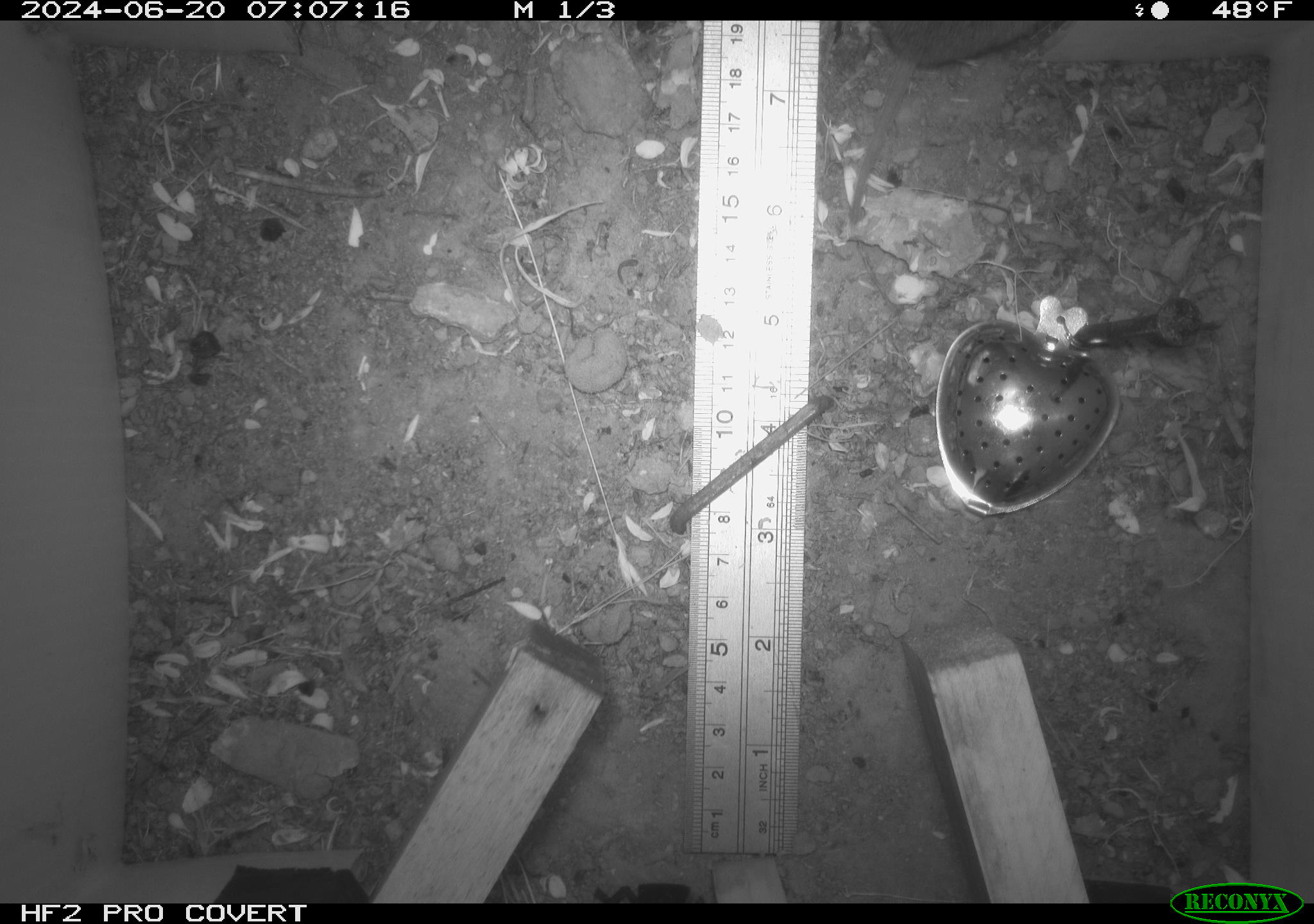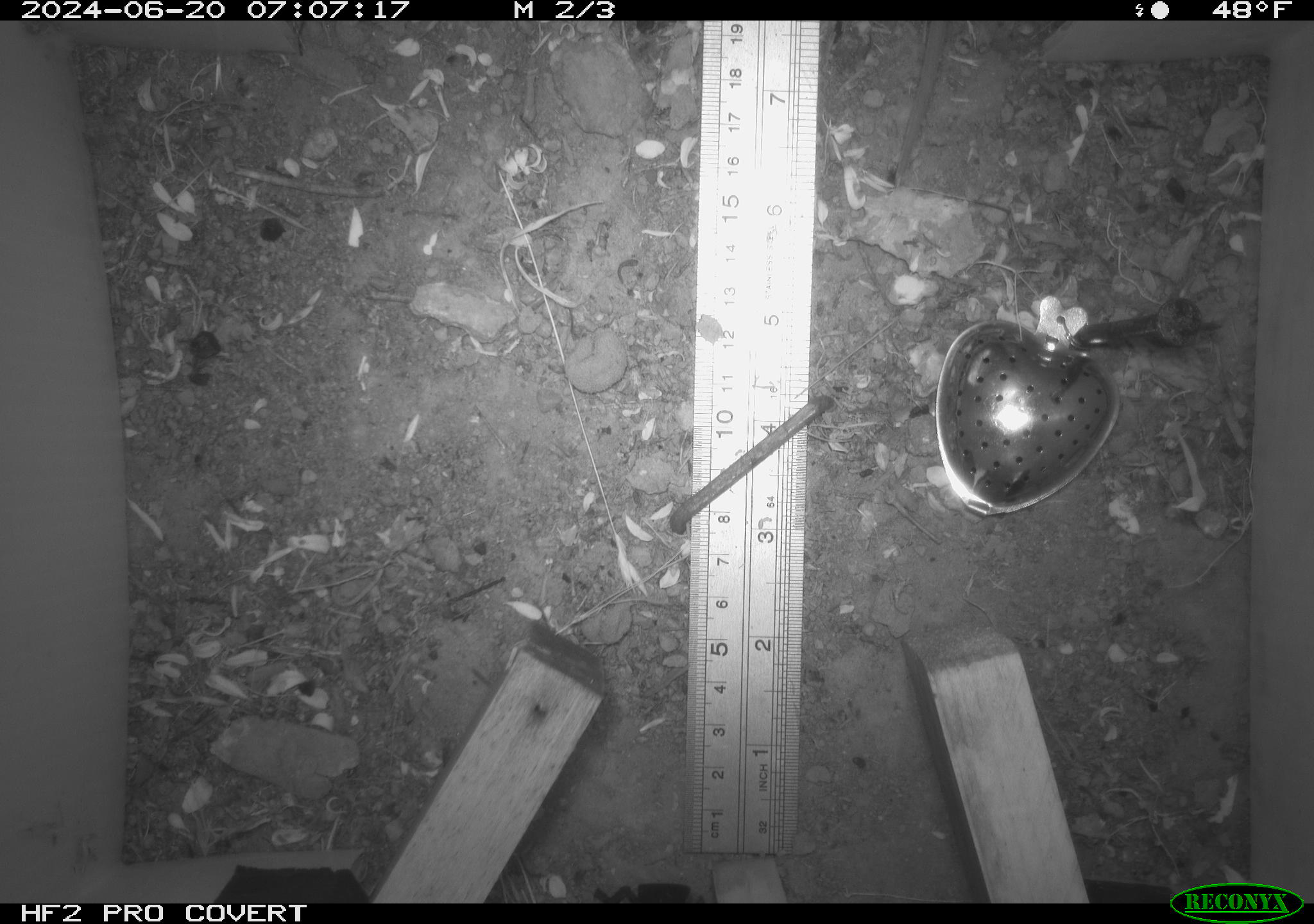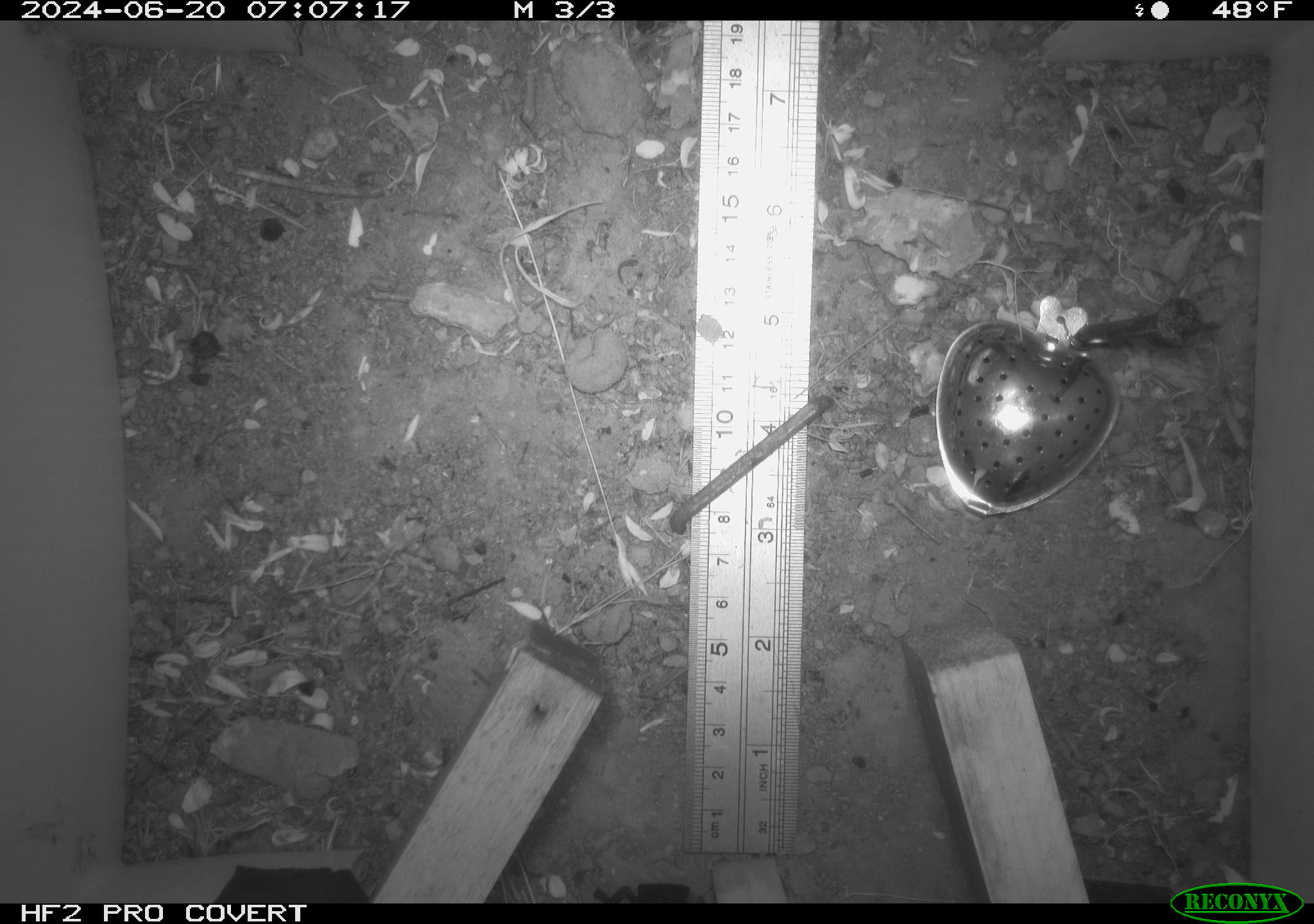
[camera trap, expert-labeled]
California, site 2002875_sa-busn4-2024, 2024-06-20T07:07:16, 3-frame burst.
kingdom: Animalia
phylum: Chordata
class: Mammalia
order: Rodentia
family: Cricetidae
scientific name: Arvicolinae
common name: voles, lemmings, and muskrats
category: arvicolinae subfamily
Arvicolinae subfamily (voles, lemmings, and muskrats) (Arvicolinae).